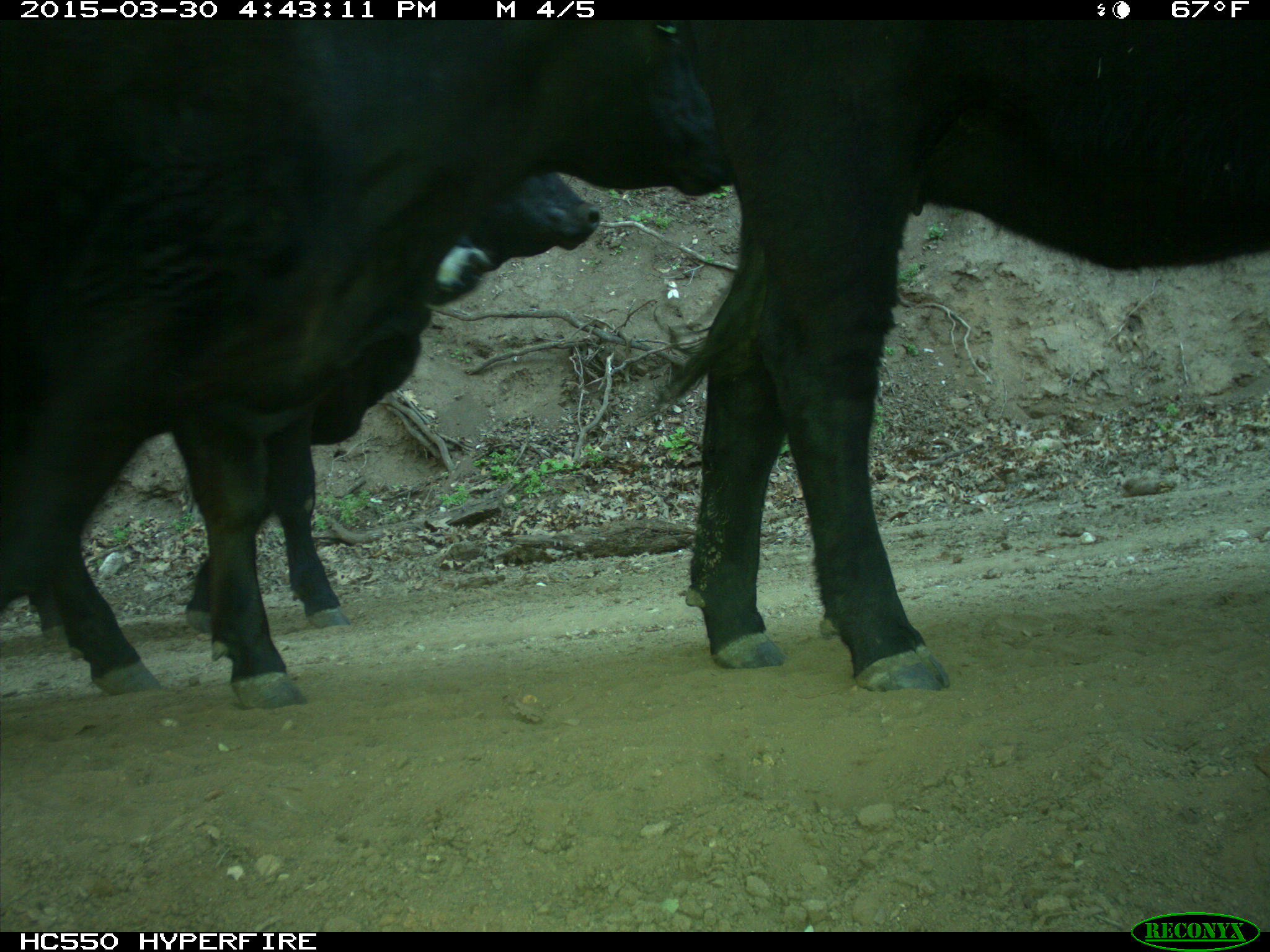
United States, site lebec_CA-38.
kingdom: Animalia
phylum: Chordata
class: Mammalia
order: Artiodactyla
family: Bovidae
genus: Bos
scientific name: Bos taurus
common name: domestic cow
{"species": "Bos taurus (domestic cow)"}